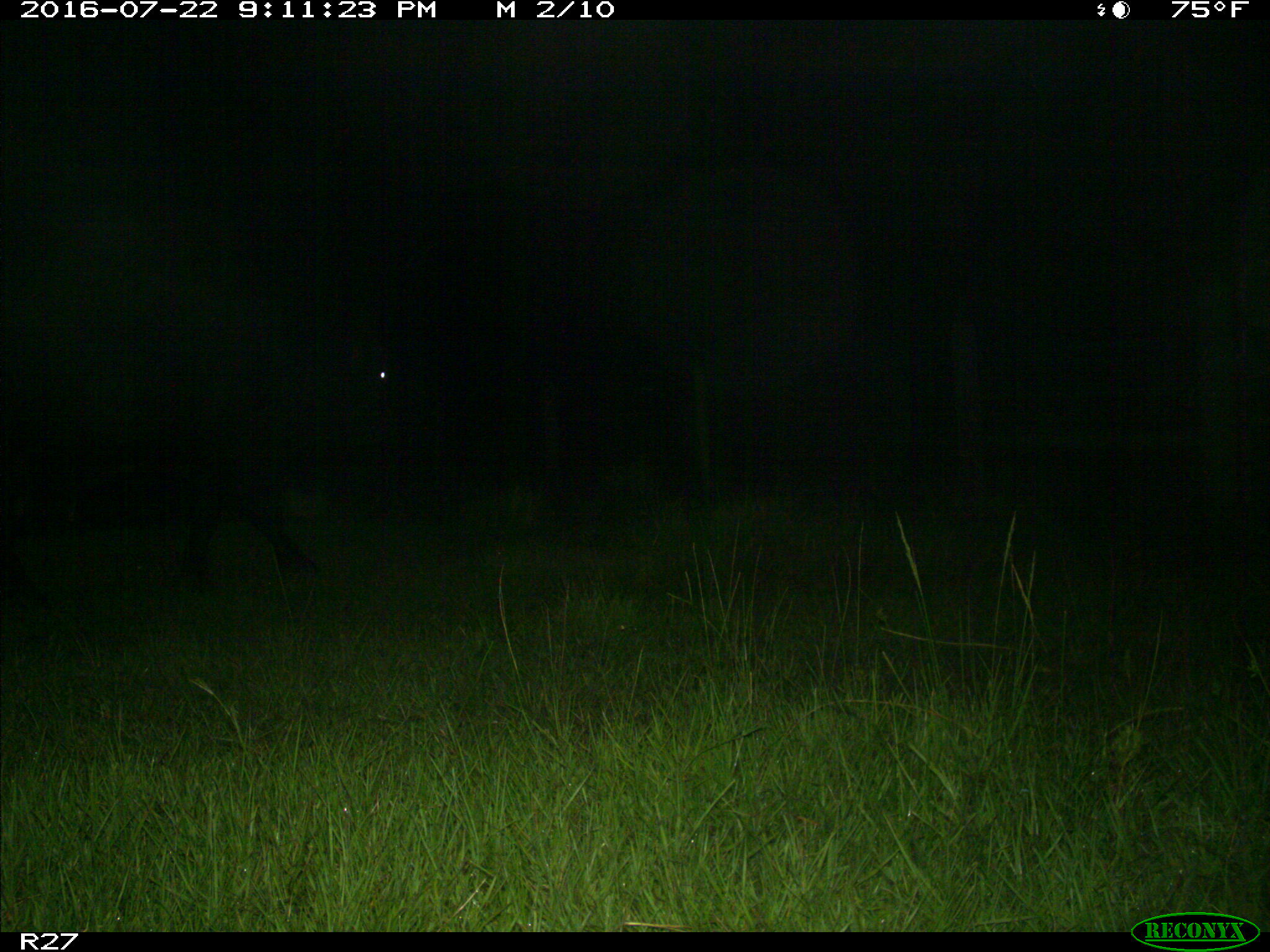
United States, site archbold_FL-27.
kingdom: Animalia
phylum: Chordata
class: Mammalia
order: Artiodactyla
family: Bovidae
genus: Bos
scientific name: Bos taurus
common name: domestic cow